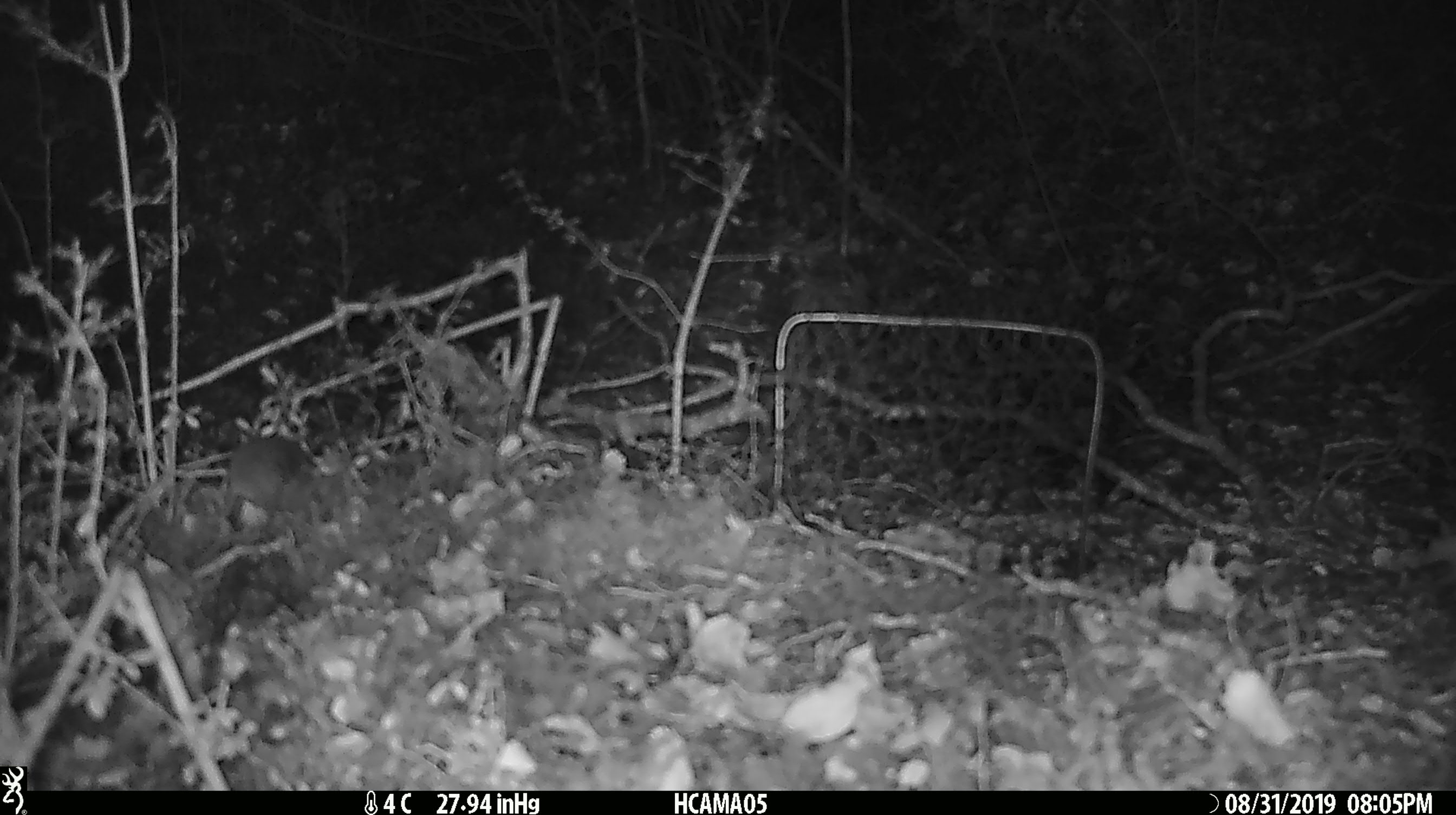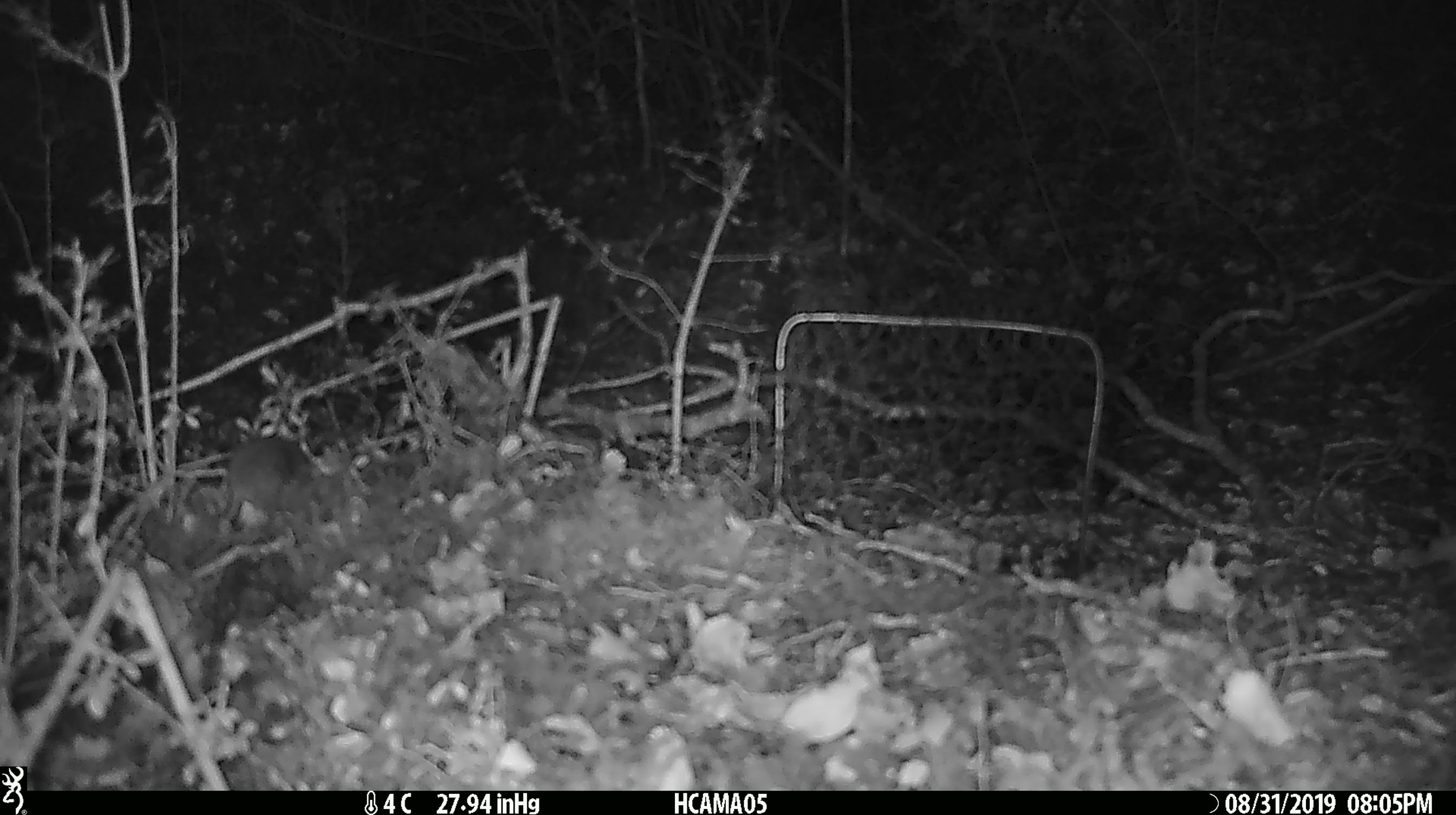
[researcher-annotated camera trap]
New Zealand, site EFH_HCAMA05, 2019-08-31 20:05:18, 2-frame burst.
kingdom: Animalia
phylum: Chordata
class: Mammalia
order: Rodentia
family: Muridae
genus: Mus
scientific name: Mus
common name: mouse